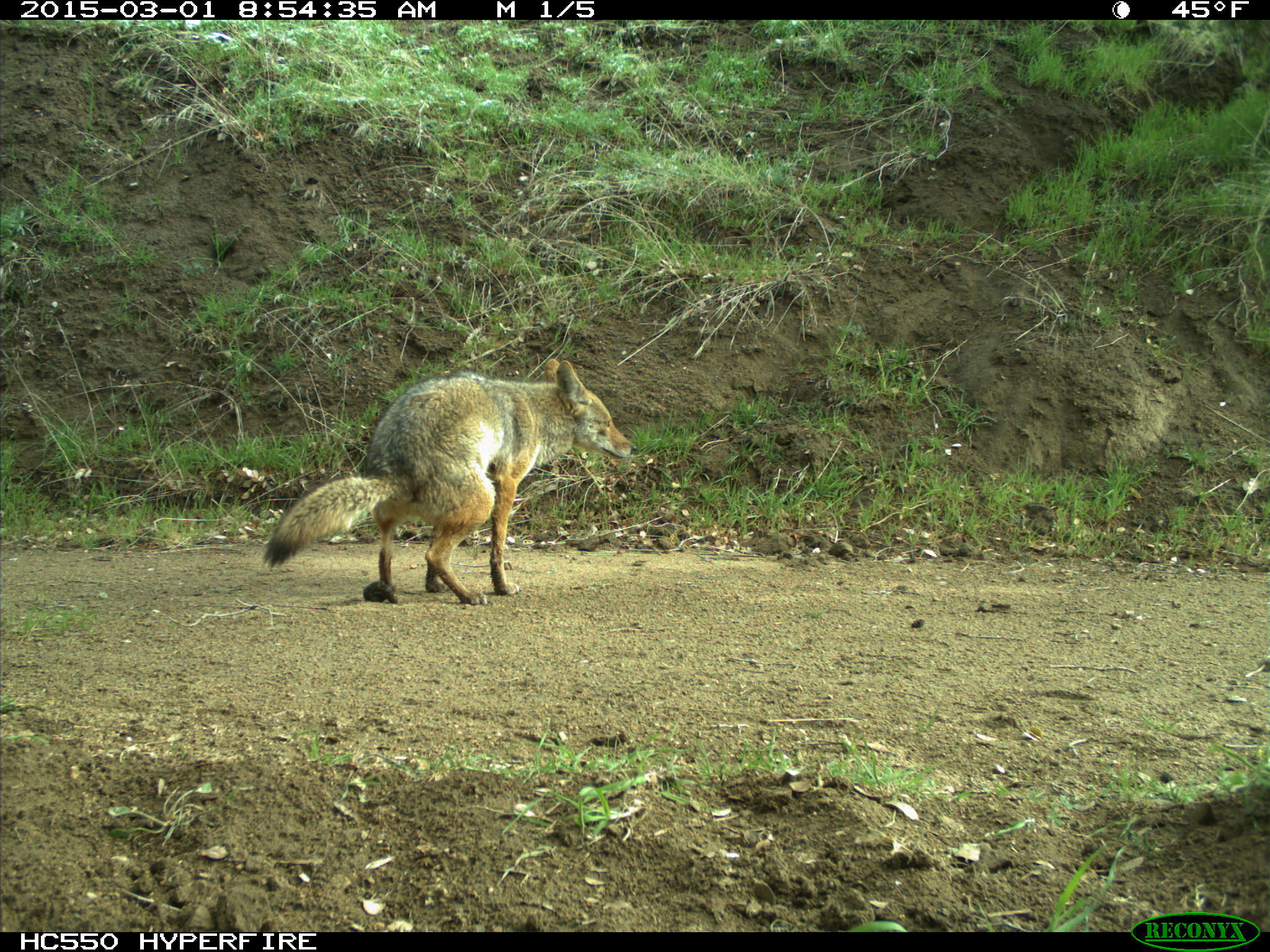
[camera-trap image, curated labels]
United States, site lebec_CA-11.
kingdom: Animalia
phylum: Chordata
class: Mammalia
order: Carnivora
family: Canidae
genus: Canis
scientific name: Canis latrans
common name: coyote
Canis latrans (coyote).